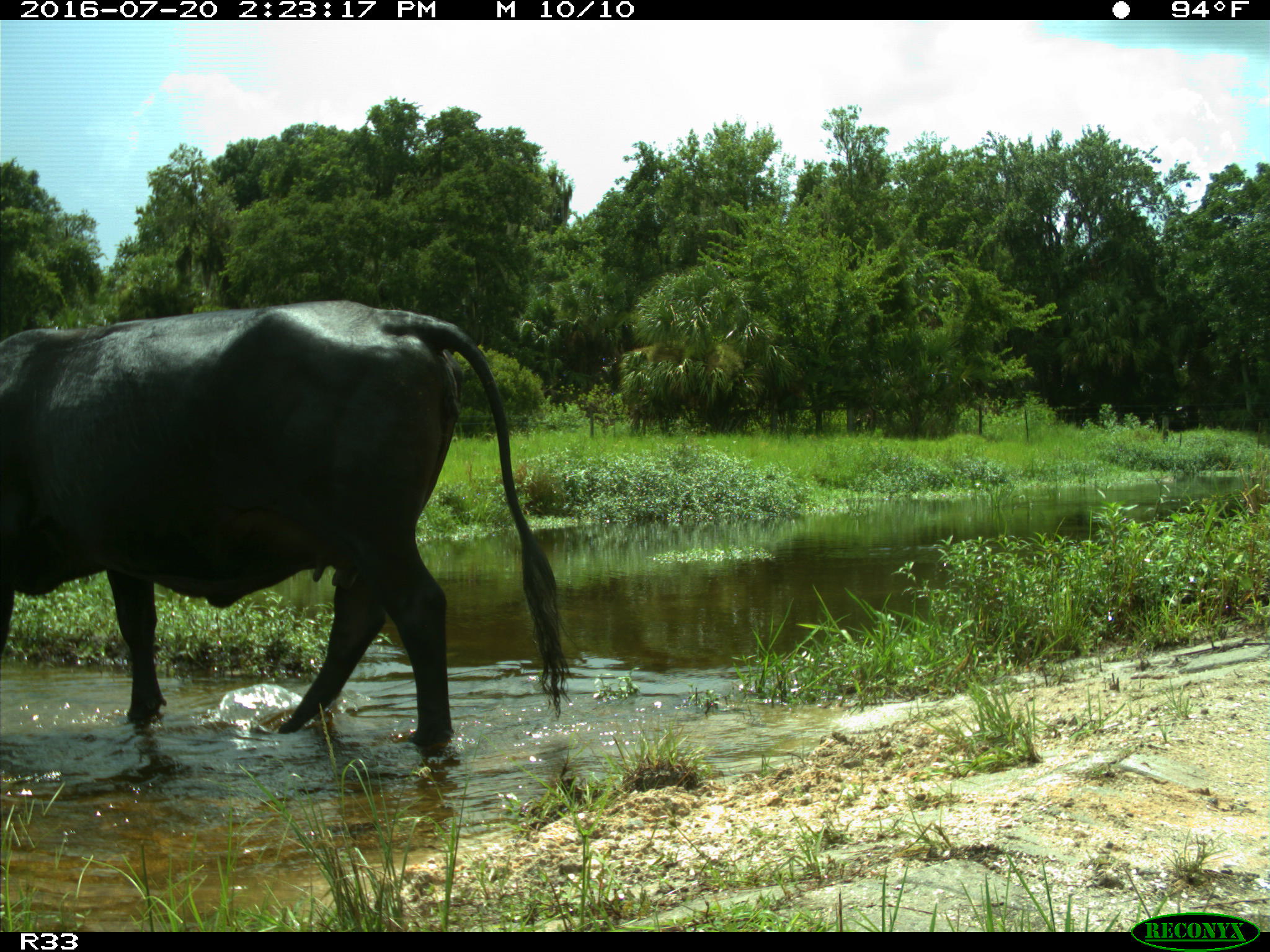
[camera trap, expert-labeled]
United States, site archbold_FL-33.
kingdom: Animalia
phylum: Chordata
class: Mammalia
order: Artiodactyla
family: Bovidae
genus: Bos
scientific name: Bos taurus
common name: domestic cow